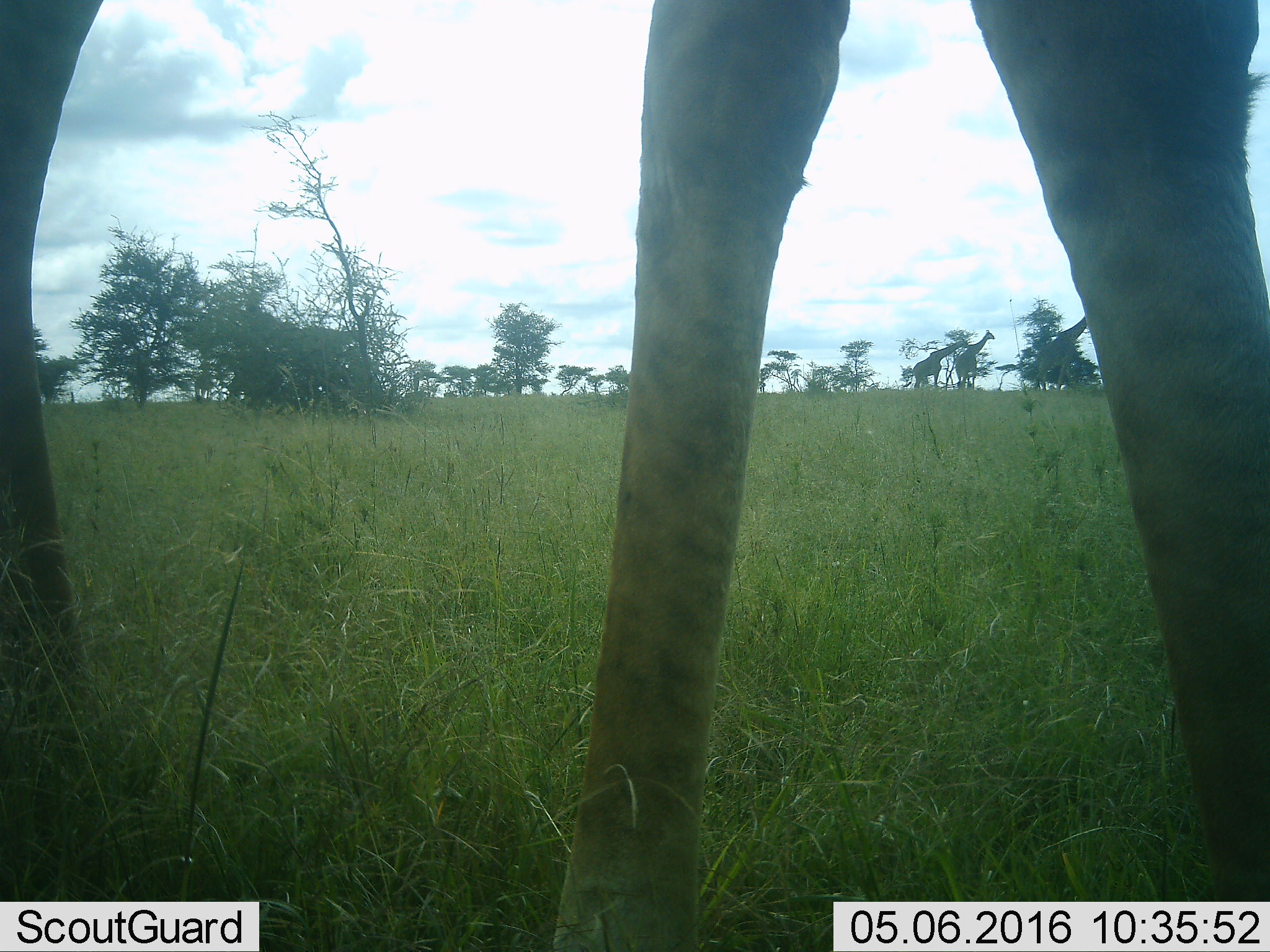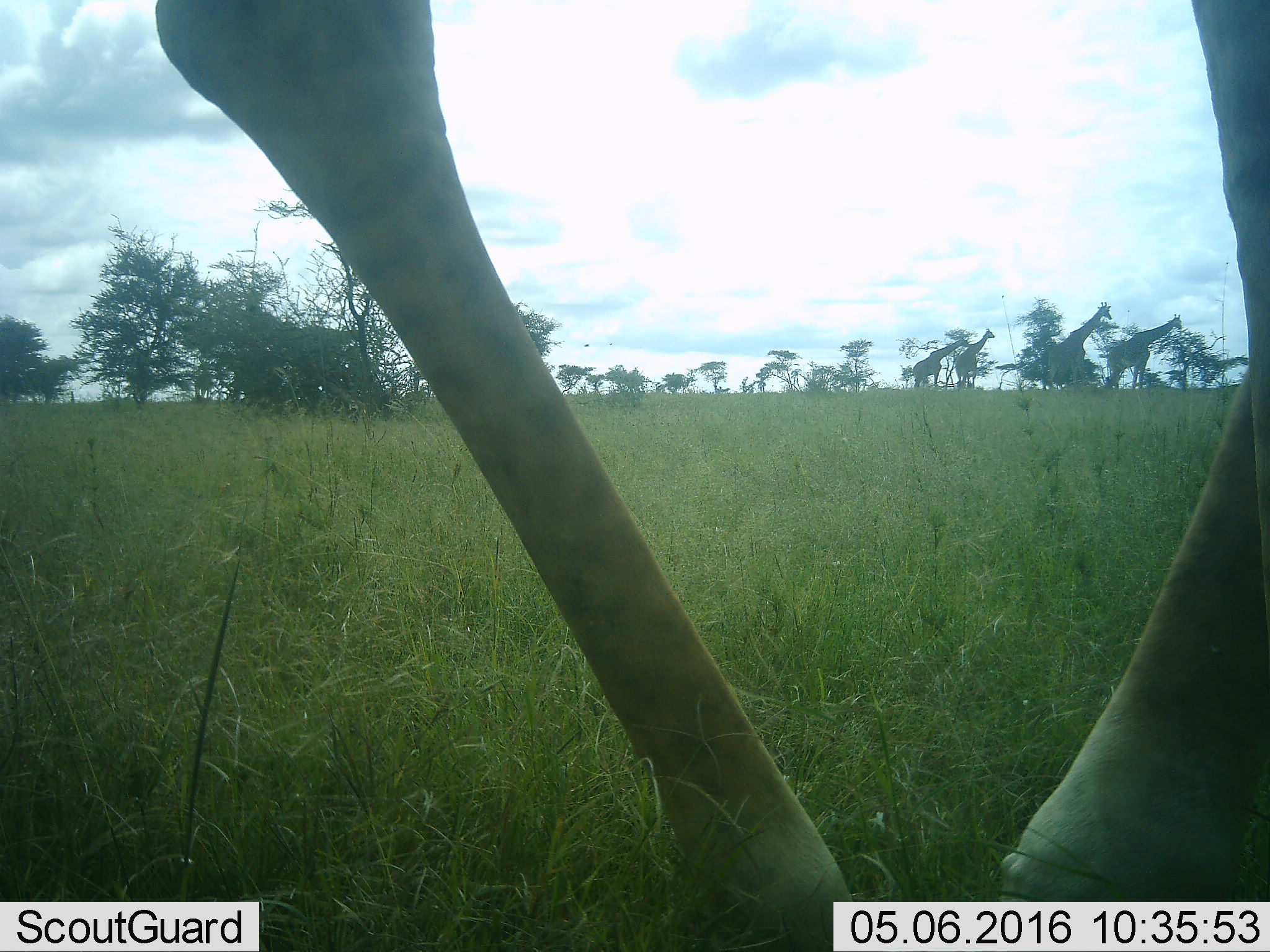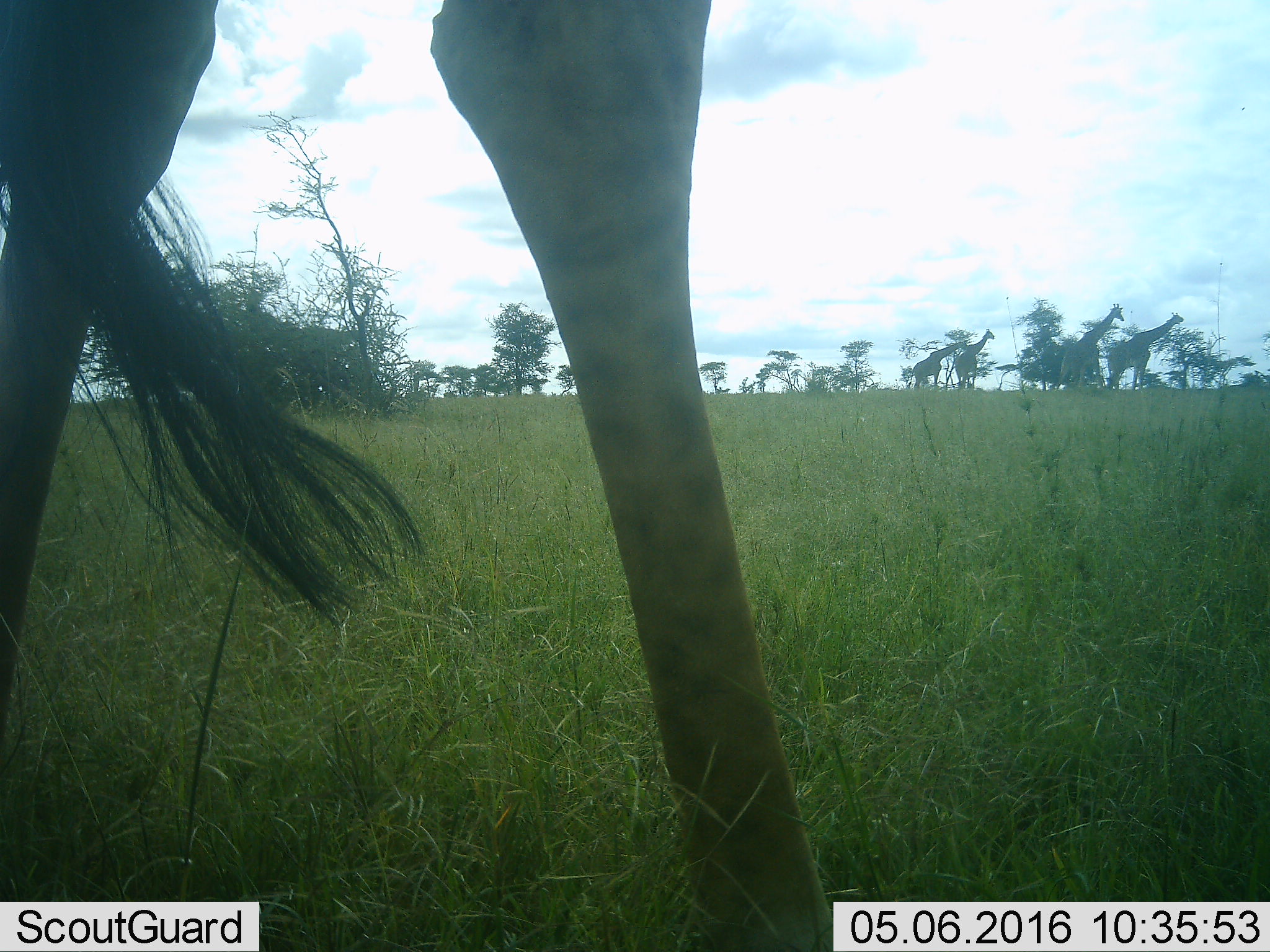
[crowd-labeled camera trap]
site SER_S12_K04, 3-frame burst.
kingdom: Animalia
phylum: Chordata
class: Mammalia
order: Artiodactyla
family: Giraffidae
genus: Giraffa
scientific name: Giraffa camelopardalis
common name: giraffe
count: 4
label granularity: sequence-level